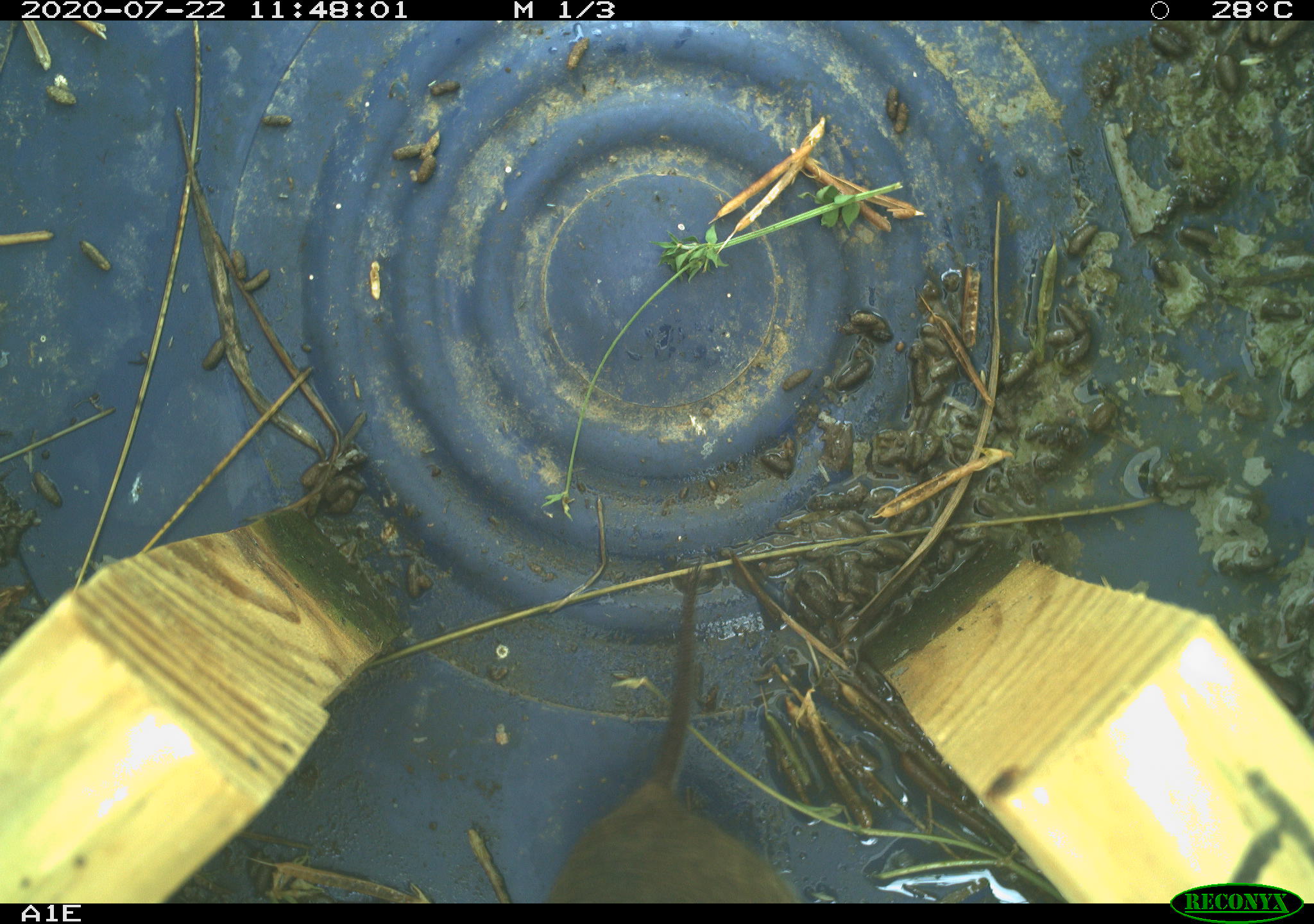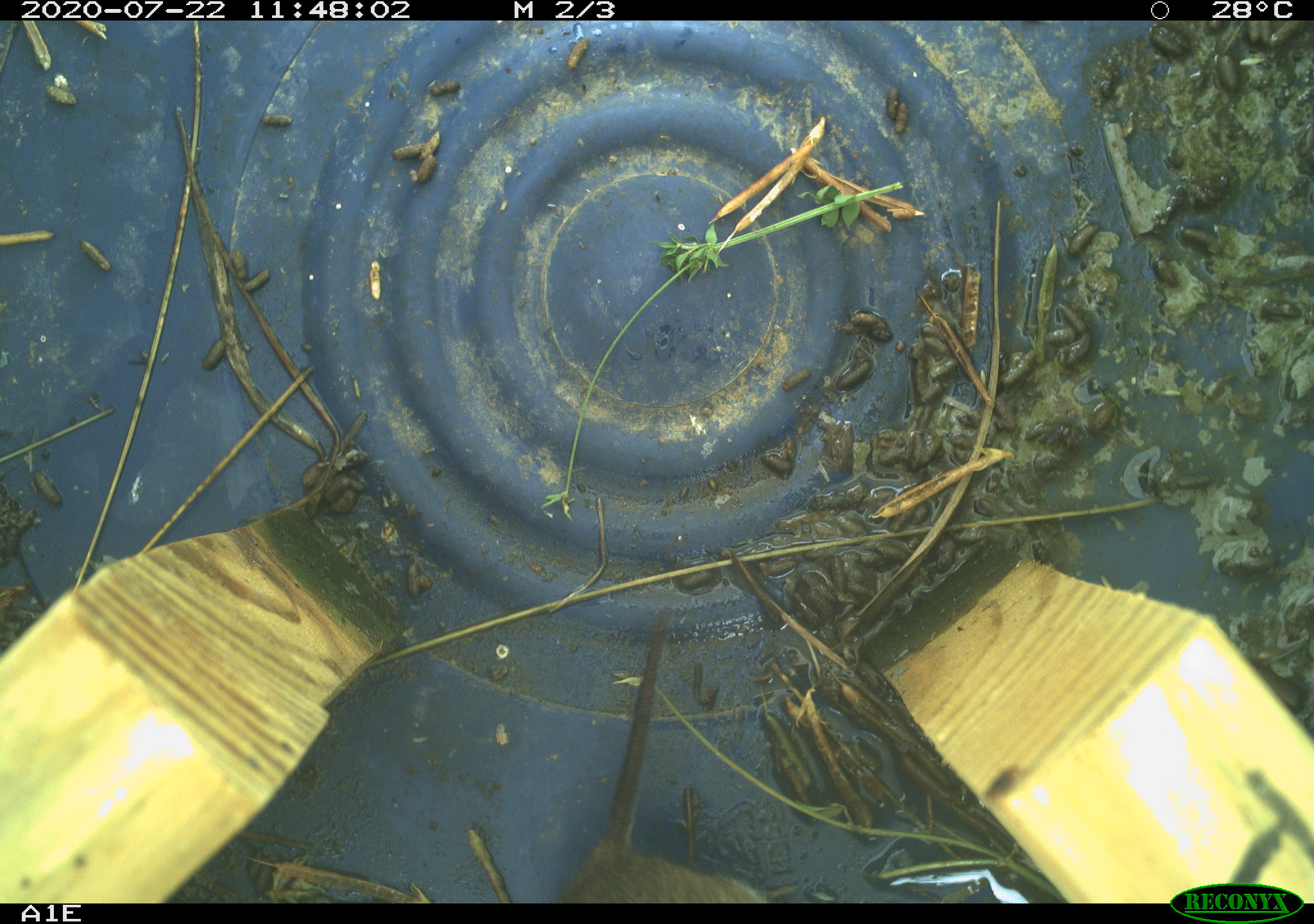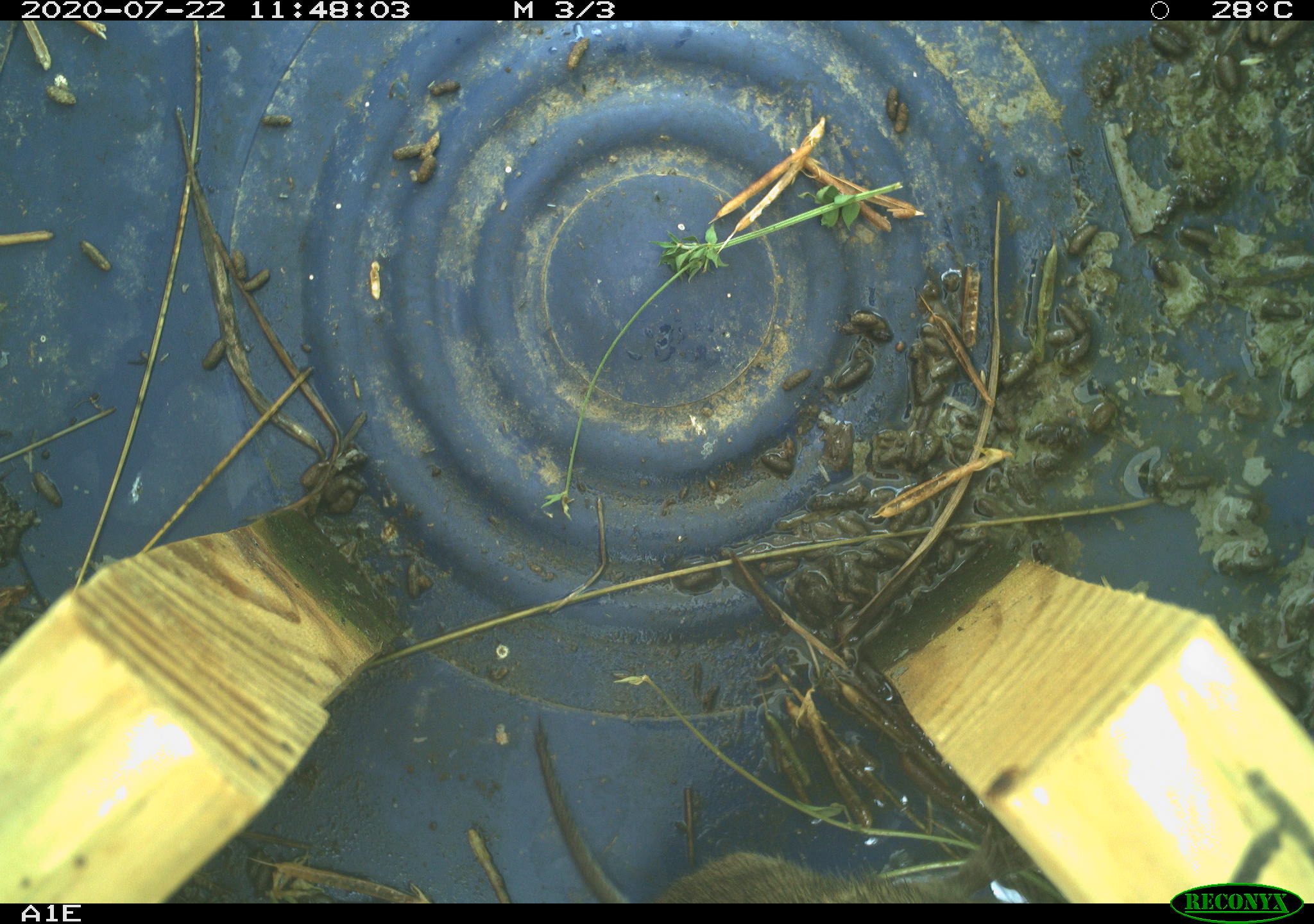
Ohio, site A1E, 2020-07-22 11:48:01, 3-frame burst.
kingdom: Animalia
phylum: Chordata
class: Mammalia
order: Rodentia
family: Cricetidae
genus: Microtus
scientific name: Microtus pennsylvanicus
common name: meadow vole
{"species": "meadow vole (Microtus pennsylvanicus)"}